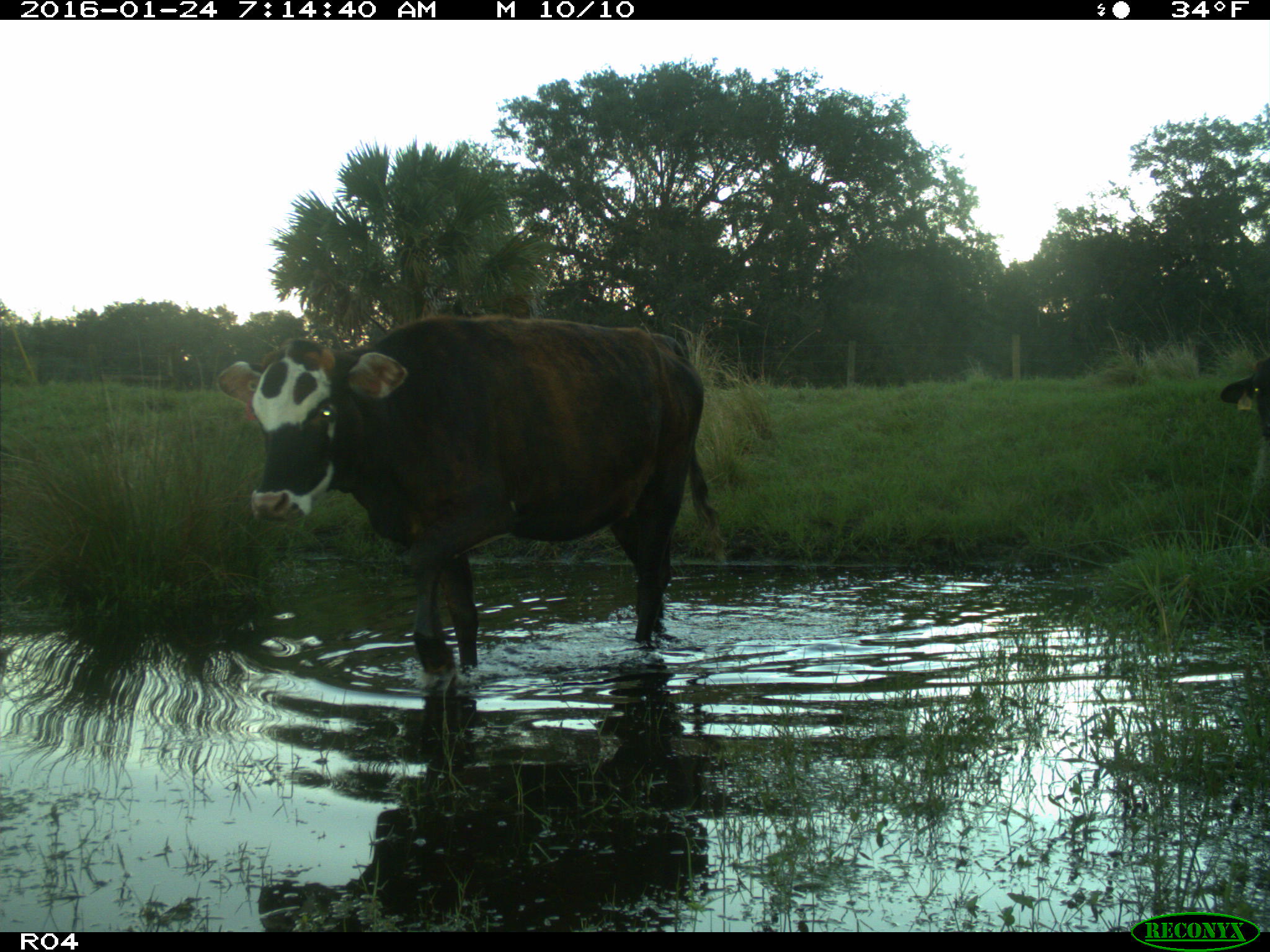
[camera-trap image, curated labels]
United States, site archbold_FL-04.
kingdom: Animalia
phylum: Chordata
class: Mammalia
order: Artiodactyla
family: Bovidae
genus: Bos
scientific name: Bos taurus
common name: domestic cow